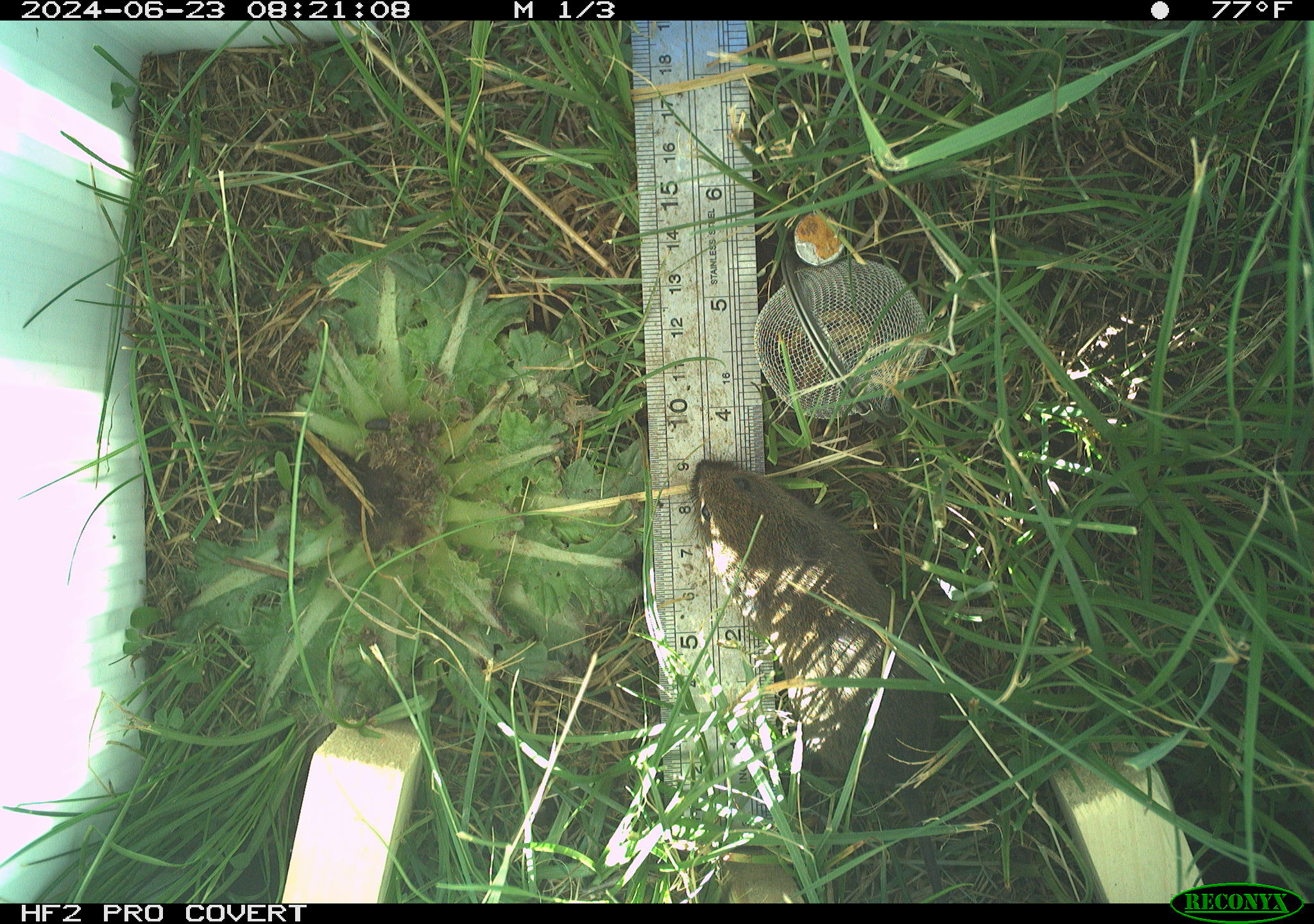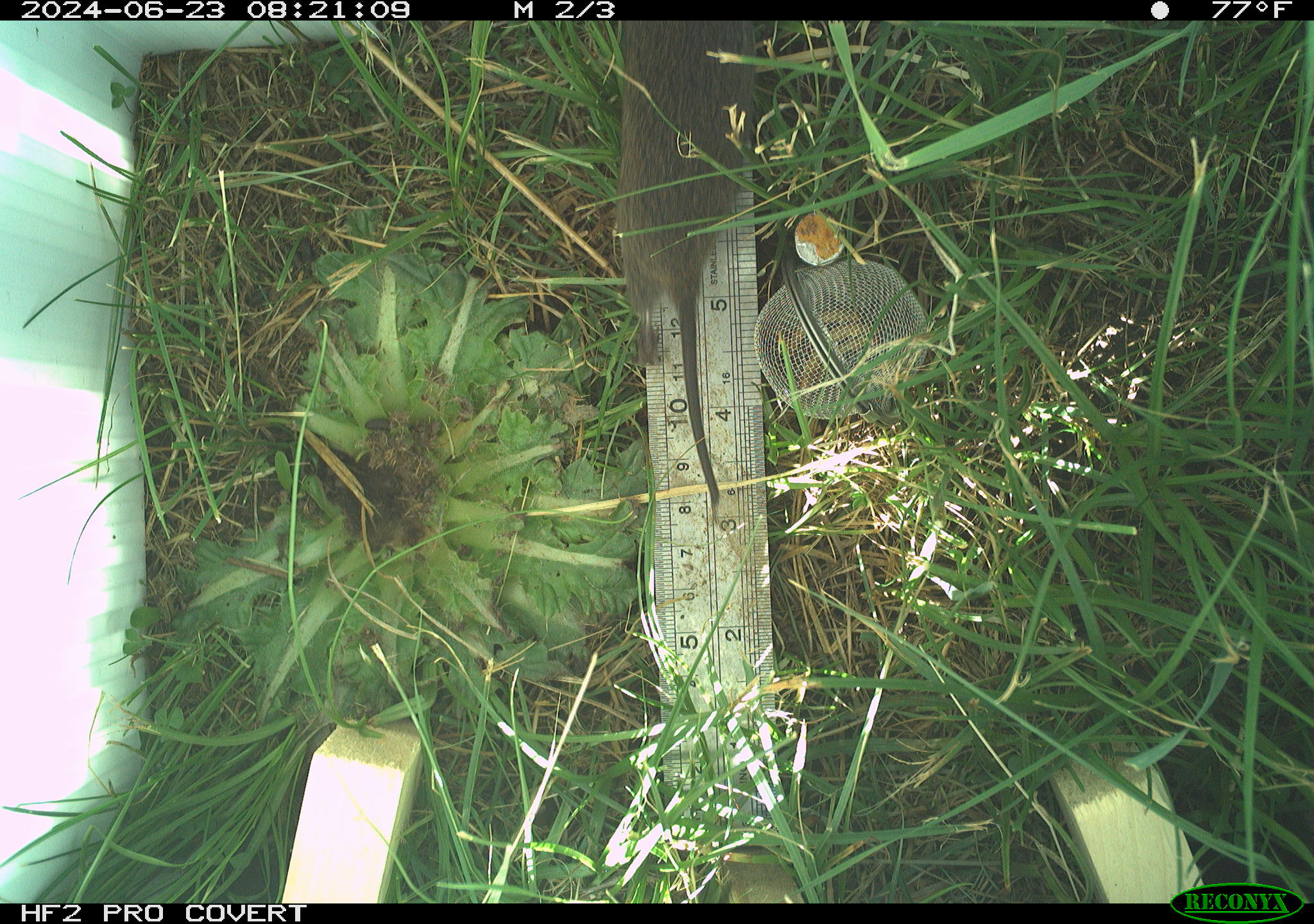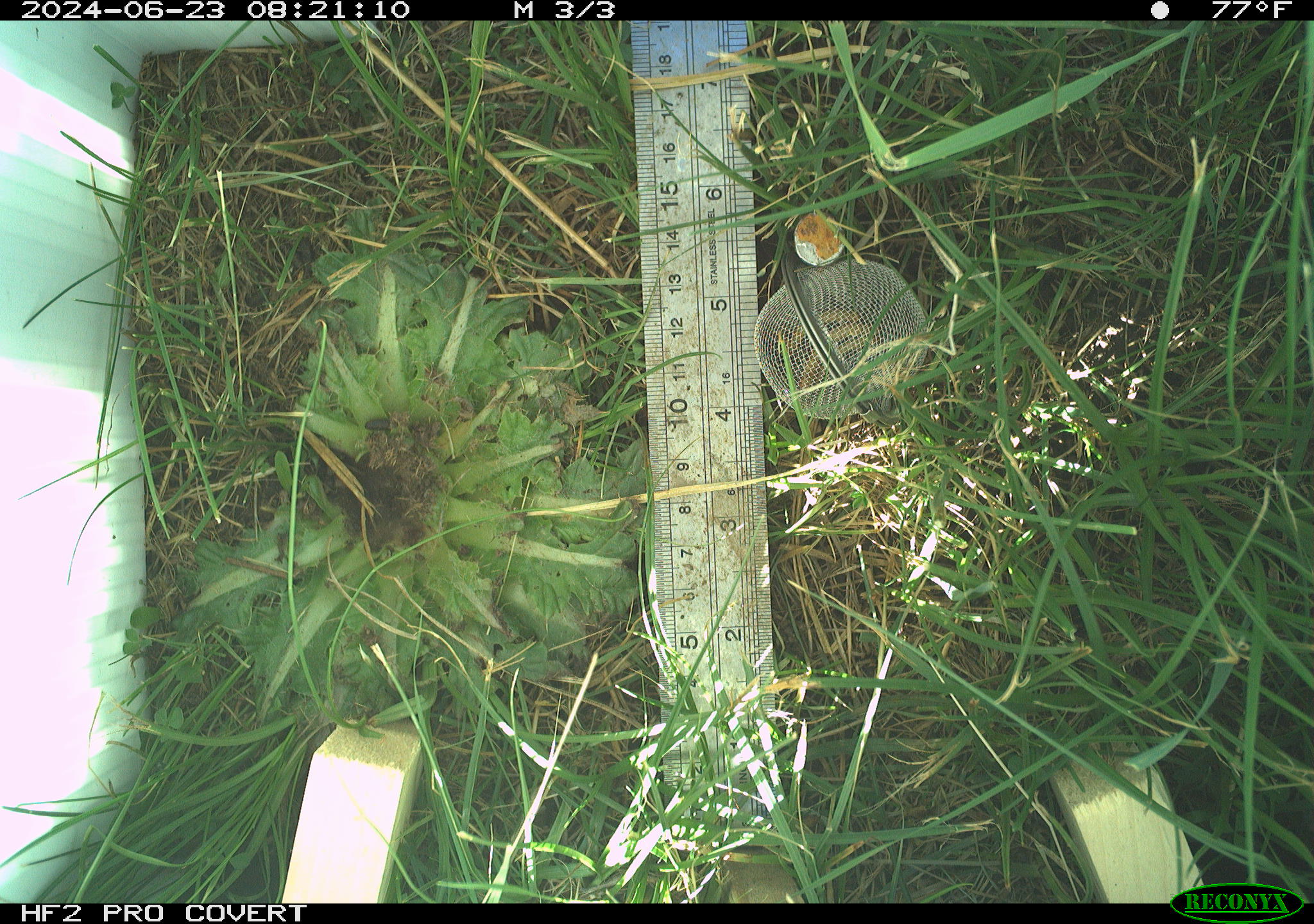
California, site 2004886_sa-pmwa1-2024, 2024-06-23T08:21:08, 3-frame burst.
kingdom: Animalia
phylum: Chordata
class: Mammalia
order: Rodentia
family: Cricetidae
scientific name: Arvicolinae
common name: voles, lemmings, and muskrats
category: arvicolinae subfamily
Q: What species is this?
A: Arvicolinae subfamily (voles, lemmings, and muskrats) (Arvicolinae).